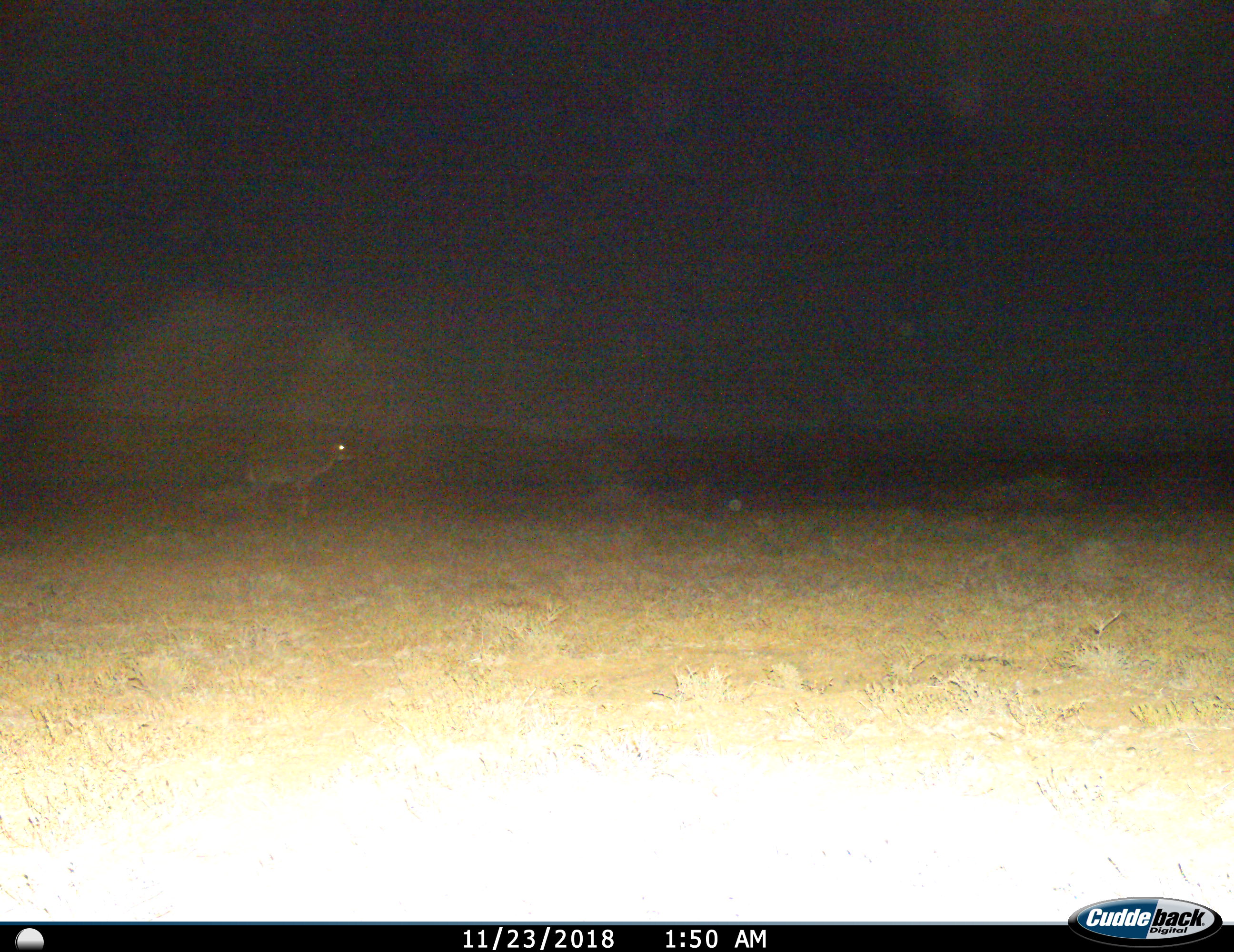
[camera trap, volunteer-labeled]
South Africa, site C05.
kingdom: Animalia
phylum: Chordata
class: Mammalia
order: Artiodactyla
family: Bovidae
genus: Tragelaphus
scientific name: Tragelaphus strepsiceros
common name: greater kudu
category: kudu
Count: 1.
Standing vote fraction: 50%.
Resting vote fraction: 0%.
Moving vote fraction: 50%.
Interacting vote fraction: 0%.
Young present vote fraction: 0%.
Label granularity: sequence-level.